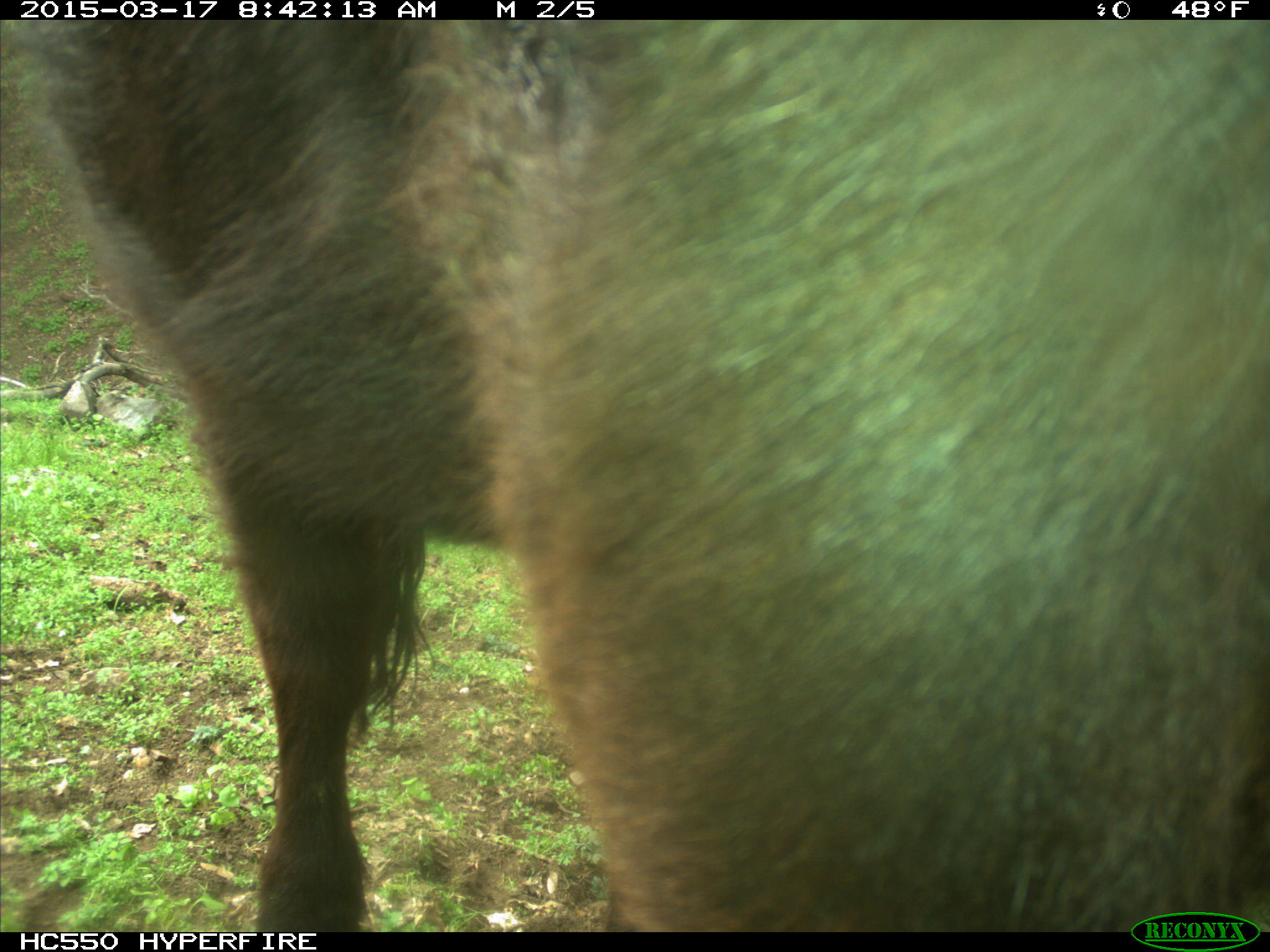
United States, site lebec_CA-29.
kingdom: Animalia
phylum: Chordata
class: Mammalia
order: Artiodactyla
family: Bovidae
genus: Bos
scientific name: Bos taurus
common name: domestic cow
Bos taurus (domestic cow).